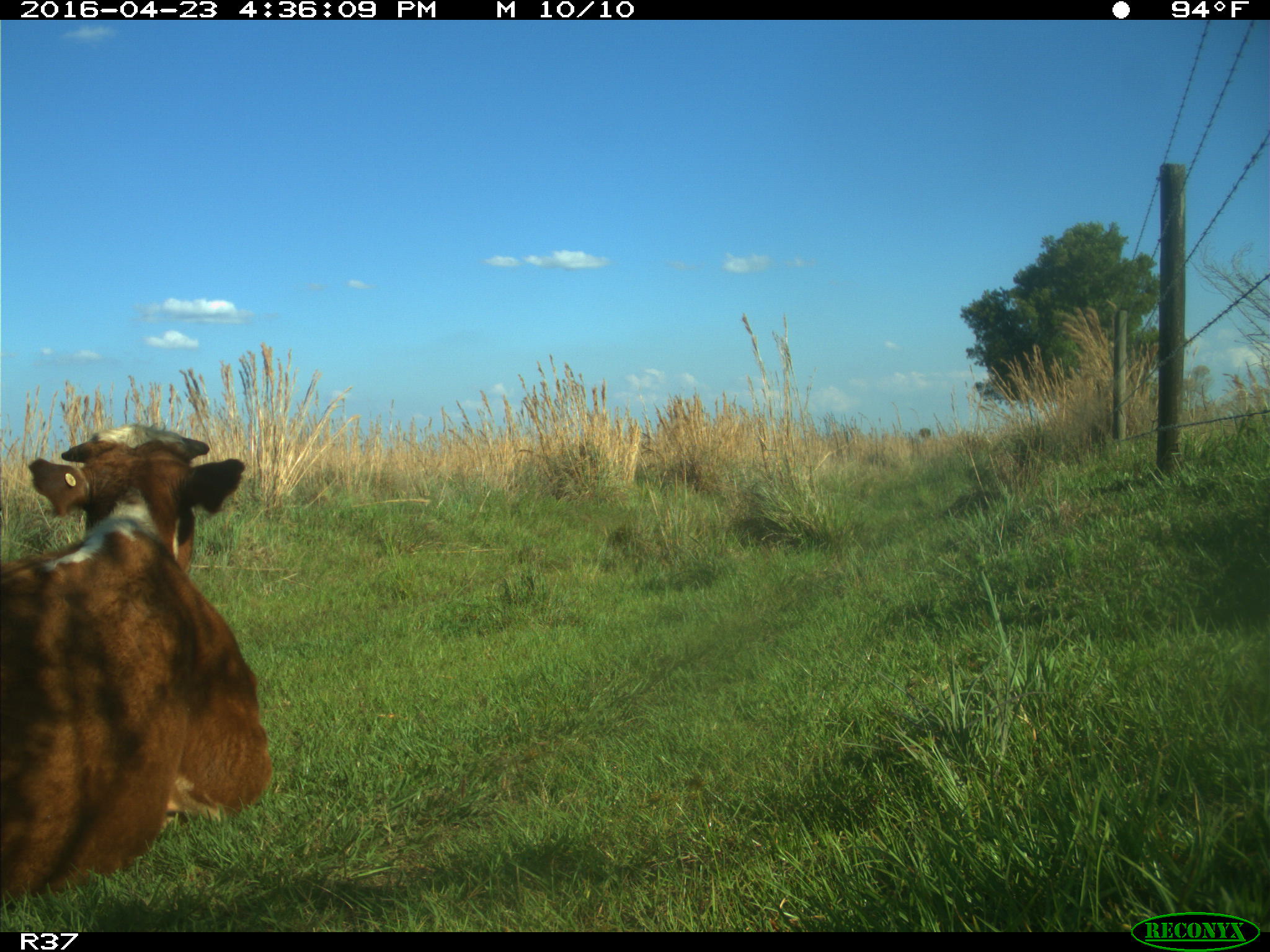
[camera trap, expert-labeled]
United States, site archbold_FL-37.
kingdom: Animalia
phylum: Chordata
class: Mammalia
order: Artiodactyla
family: Bovidae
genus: Bos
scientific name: Bos taurus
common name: domestic cow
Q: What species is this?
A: Bos taurus (domestic cow).